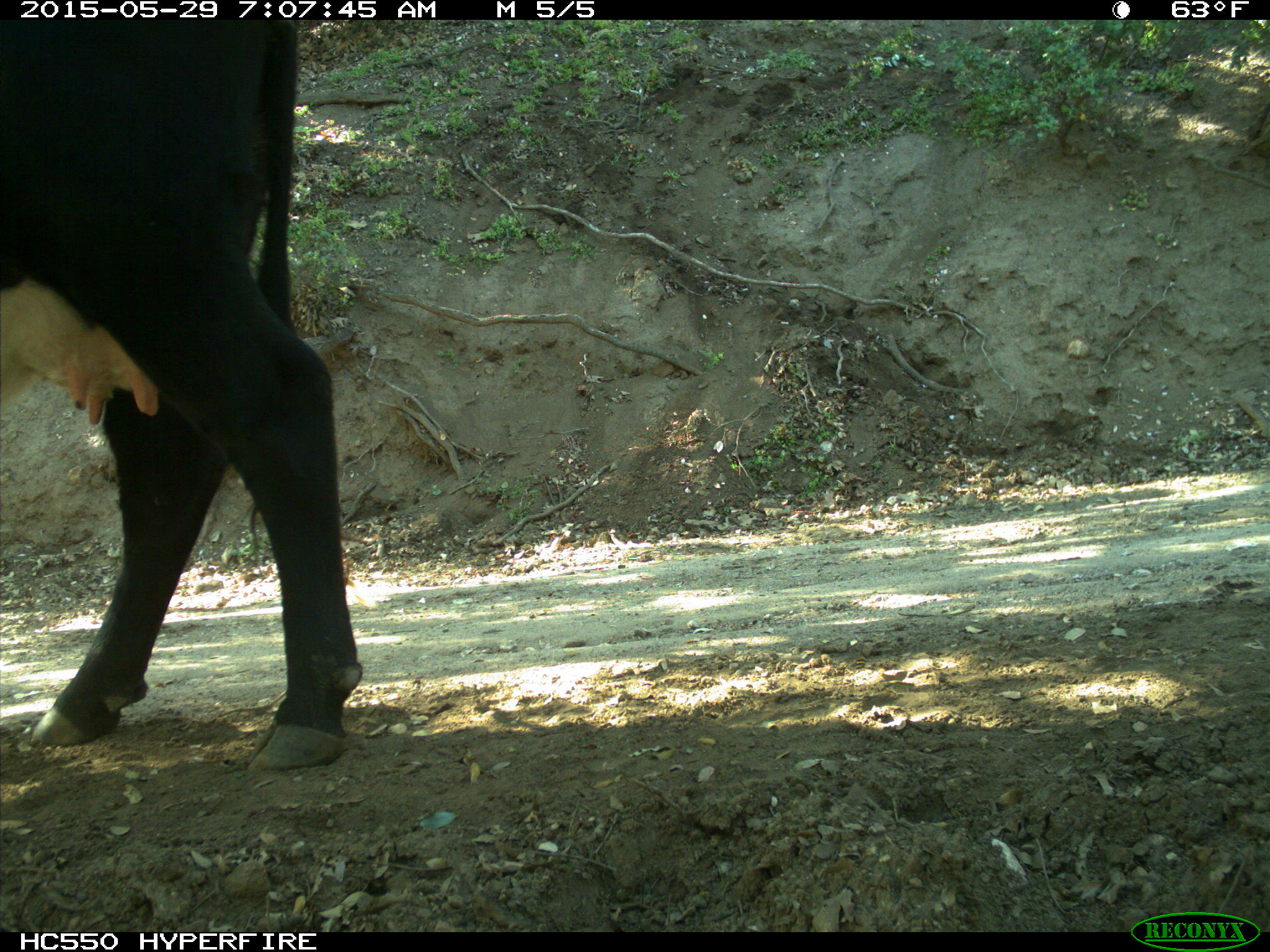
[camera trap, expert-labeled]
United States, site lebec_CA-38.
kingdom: Animalia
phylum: Chordata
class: Mammalia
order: Artiodactyla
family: Bovidae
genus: Bos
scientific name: Bos taurus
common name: domestic cow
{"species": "Bos taurus (domestic cow)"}